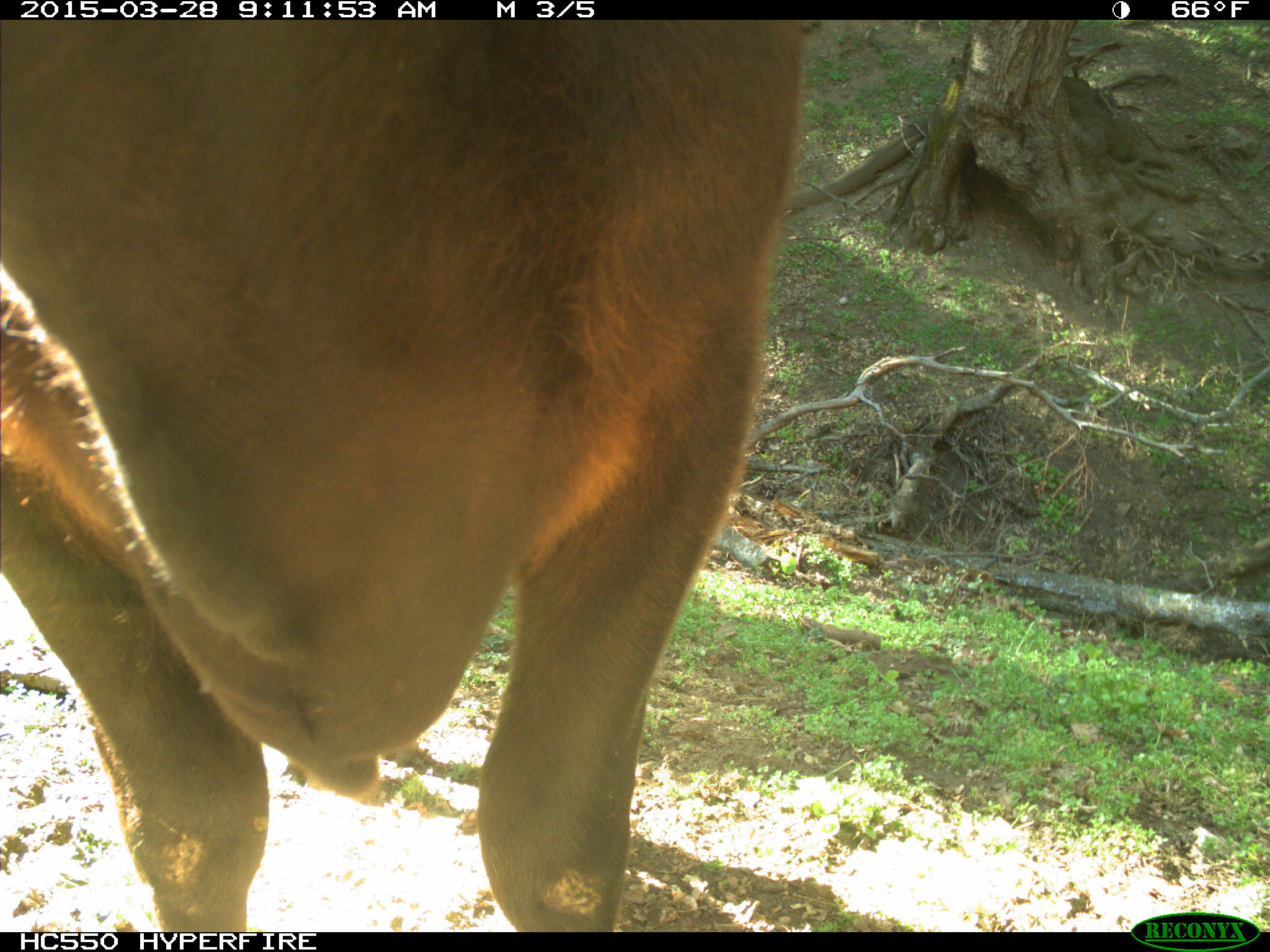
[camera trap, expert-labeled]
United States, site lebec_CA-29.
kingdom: Animalia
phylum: Chordata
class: Mammalia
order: Artiodactyla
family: Bovidae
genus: Bos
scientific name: Bos taurus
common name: domestic cow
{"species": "Bos taurus (domestic cow)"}